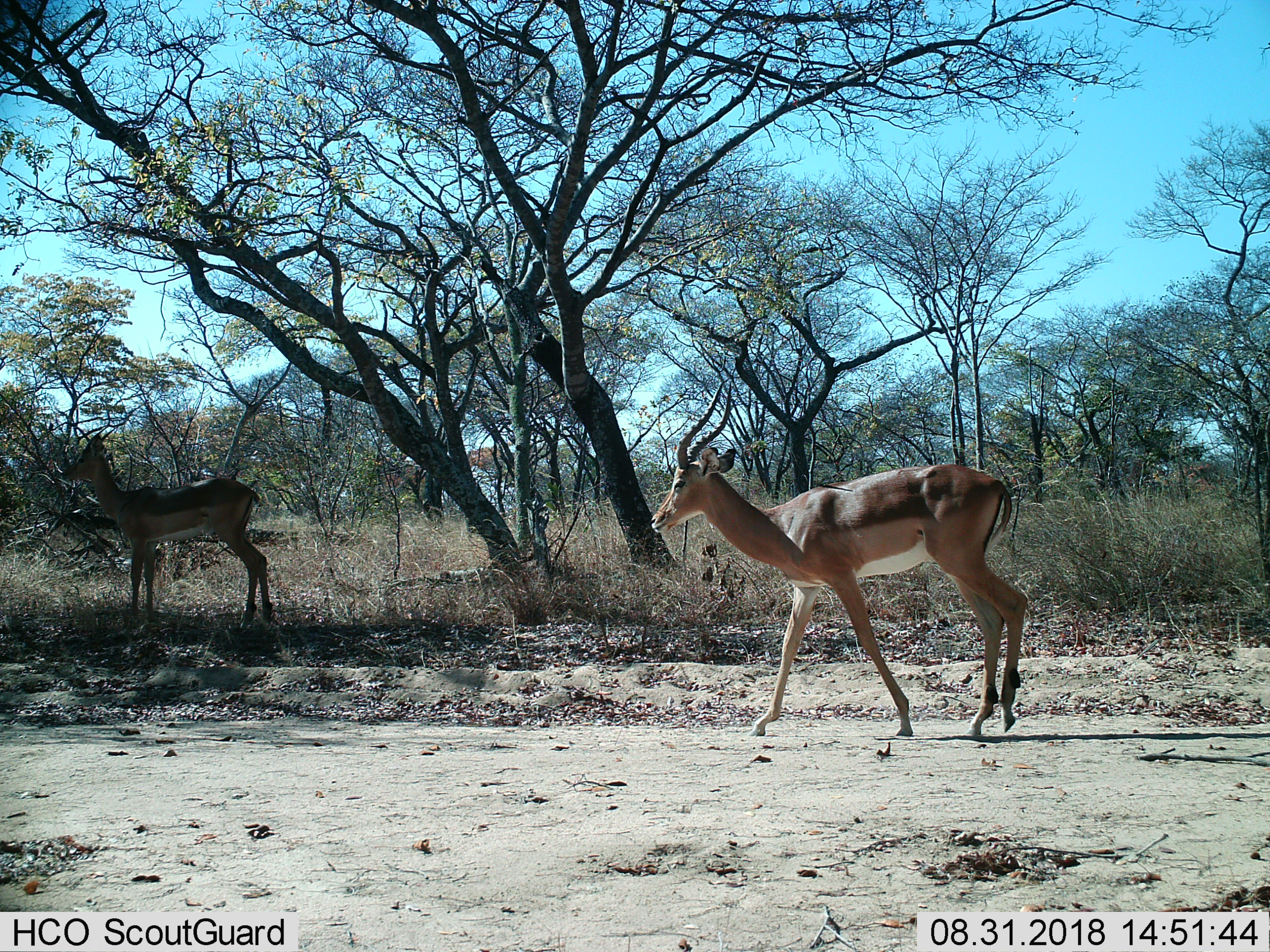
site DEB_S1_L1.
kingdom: Animalia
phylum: Chordata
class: Mammalia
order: Artiodactyla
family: Bovidae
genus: Aepyceros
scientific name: Aepyceros melampus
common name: impala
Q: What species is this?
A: Impala (Aepyceros melampus).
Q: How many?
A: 2.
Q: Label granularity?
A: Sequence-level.